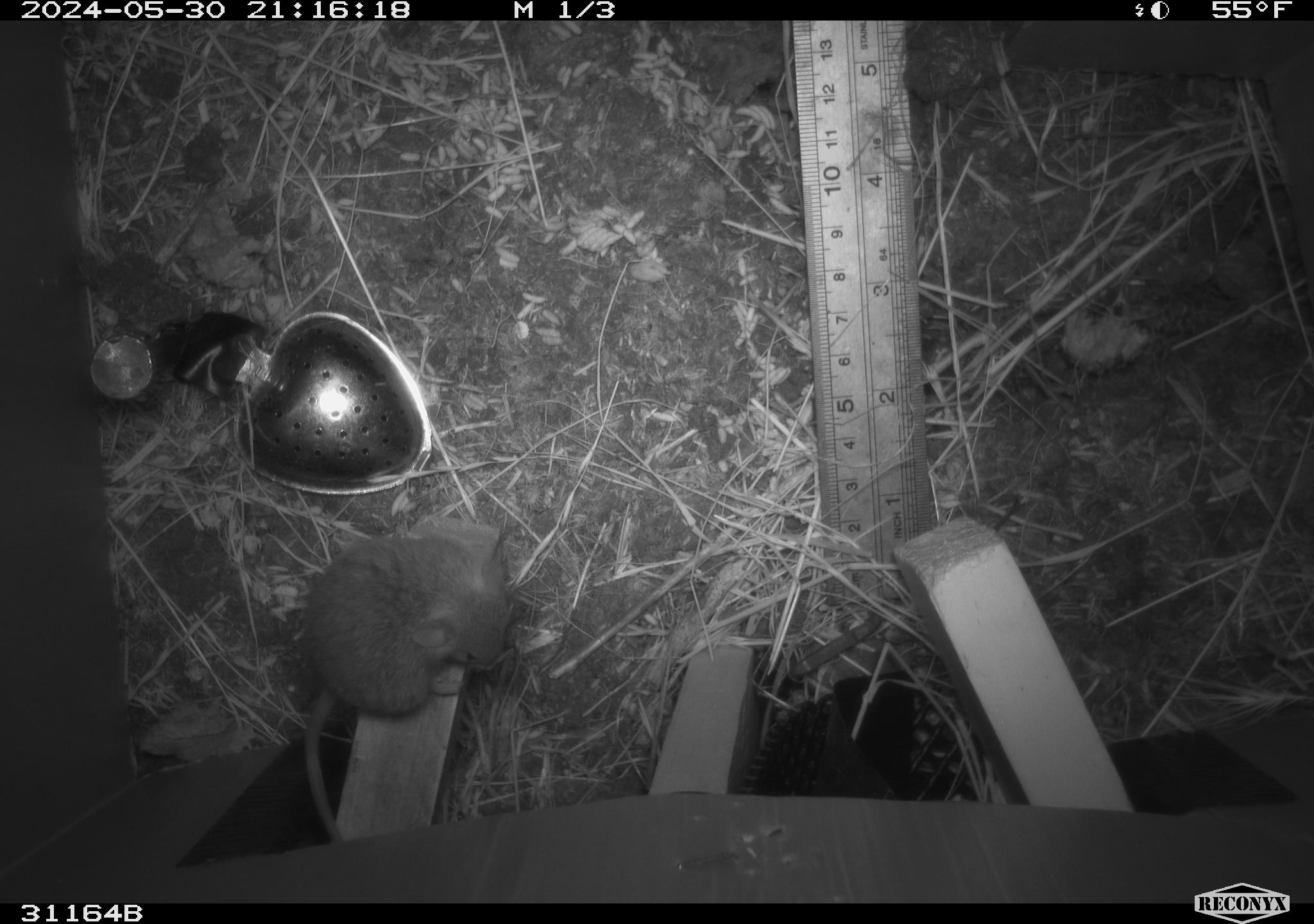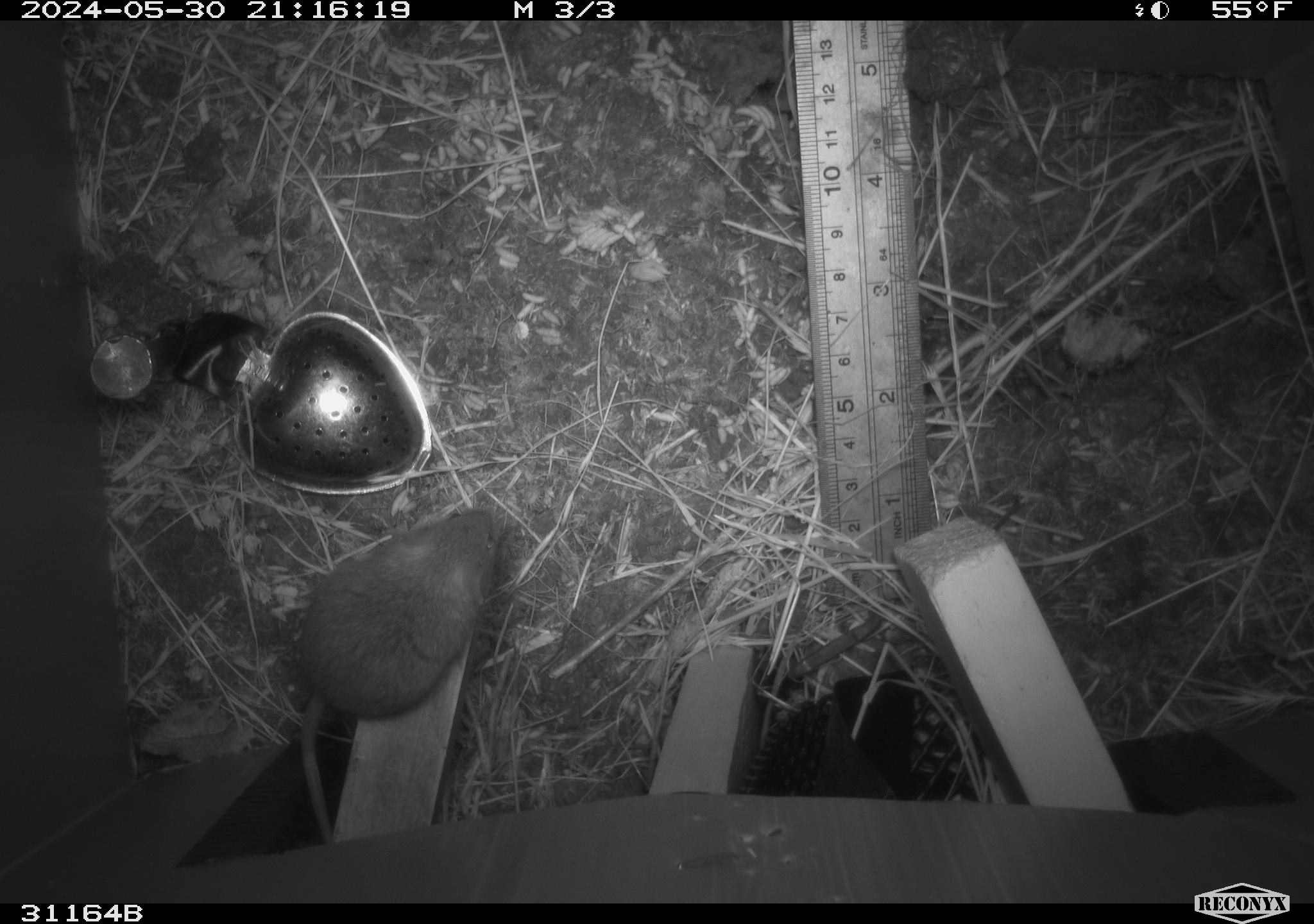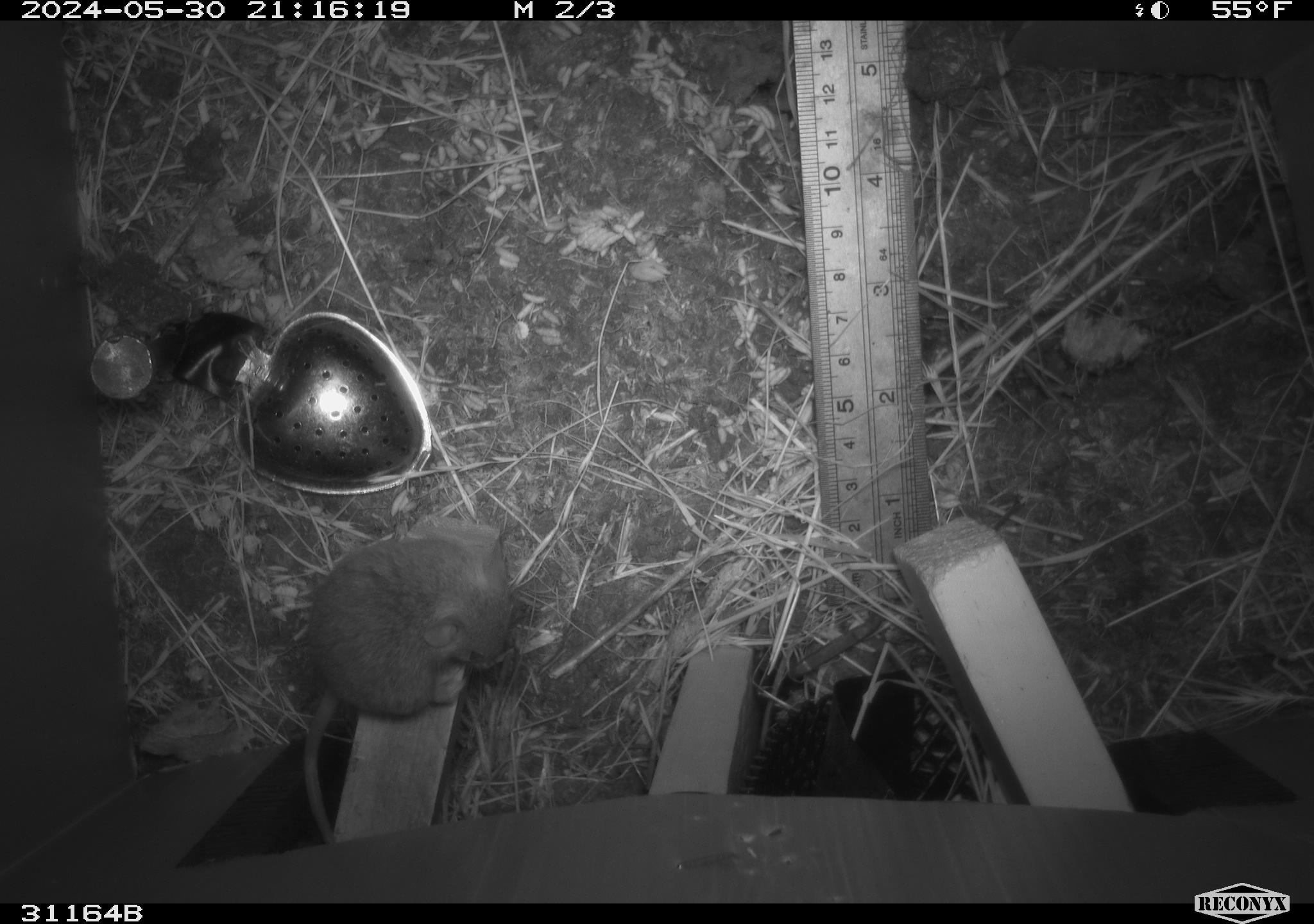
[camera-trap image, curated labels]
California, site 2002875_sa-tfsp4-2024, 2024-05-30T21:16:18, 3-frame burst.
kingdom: Animalia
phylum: Chordata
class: Mammalia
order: Rodentia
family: Muridae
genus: Mus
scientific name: Mus musculus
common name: house mouse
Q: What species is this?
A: House mouse (Mus musculus).